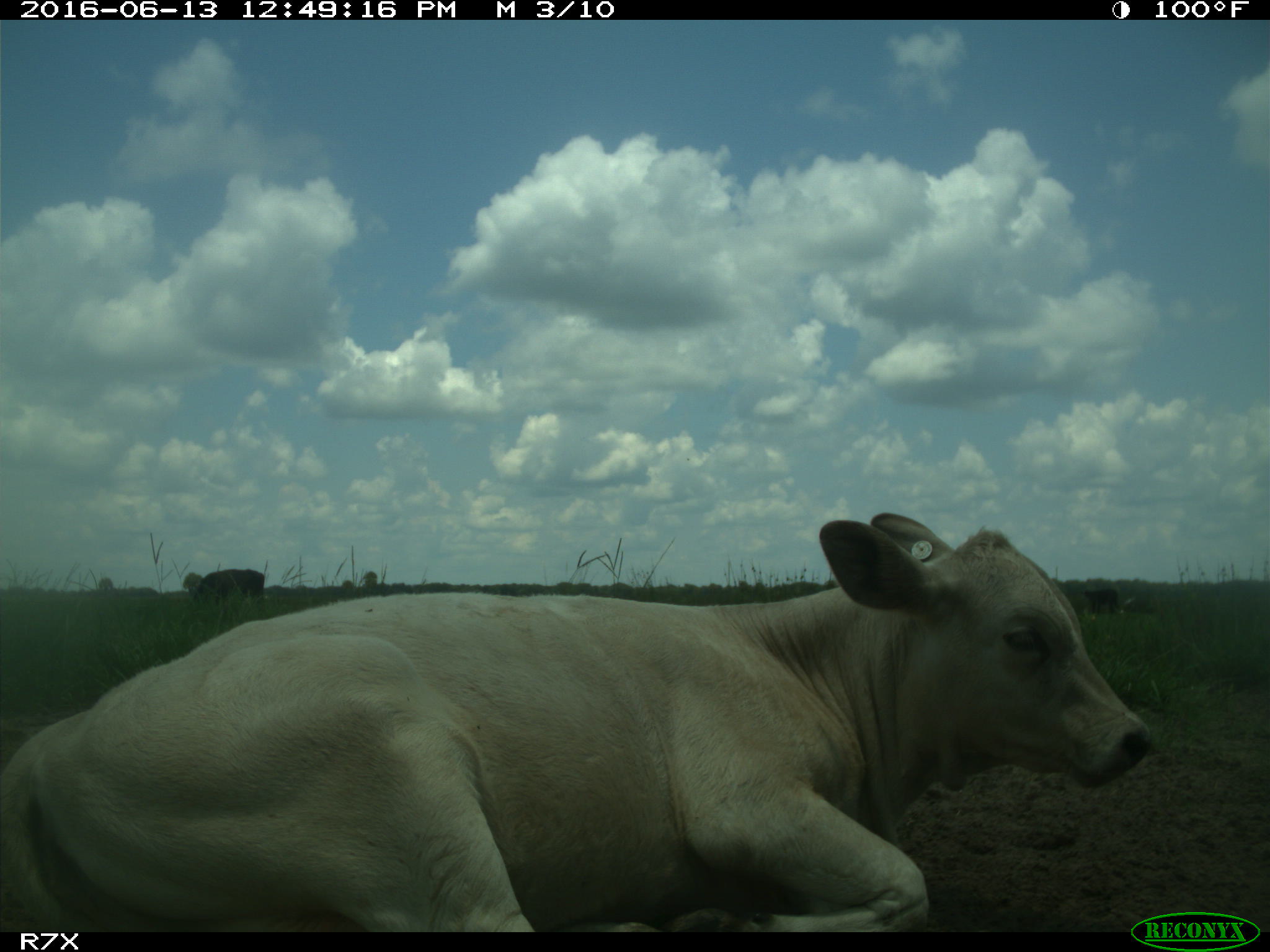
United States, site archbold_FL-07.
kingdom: Animalia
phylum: Chordata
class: Mammalia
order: Artiodactyla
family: Bovidae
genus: Bos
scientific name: Bos taurus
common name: domestic cow